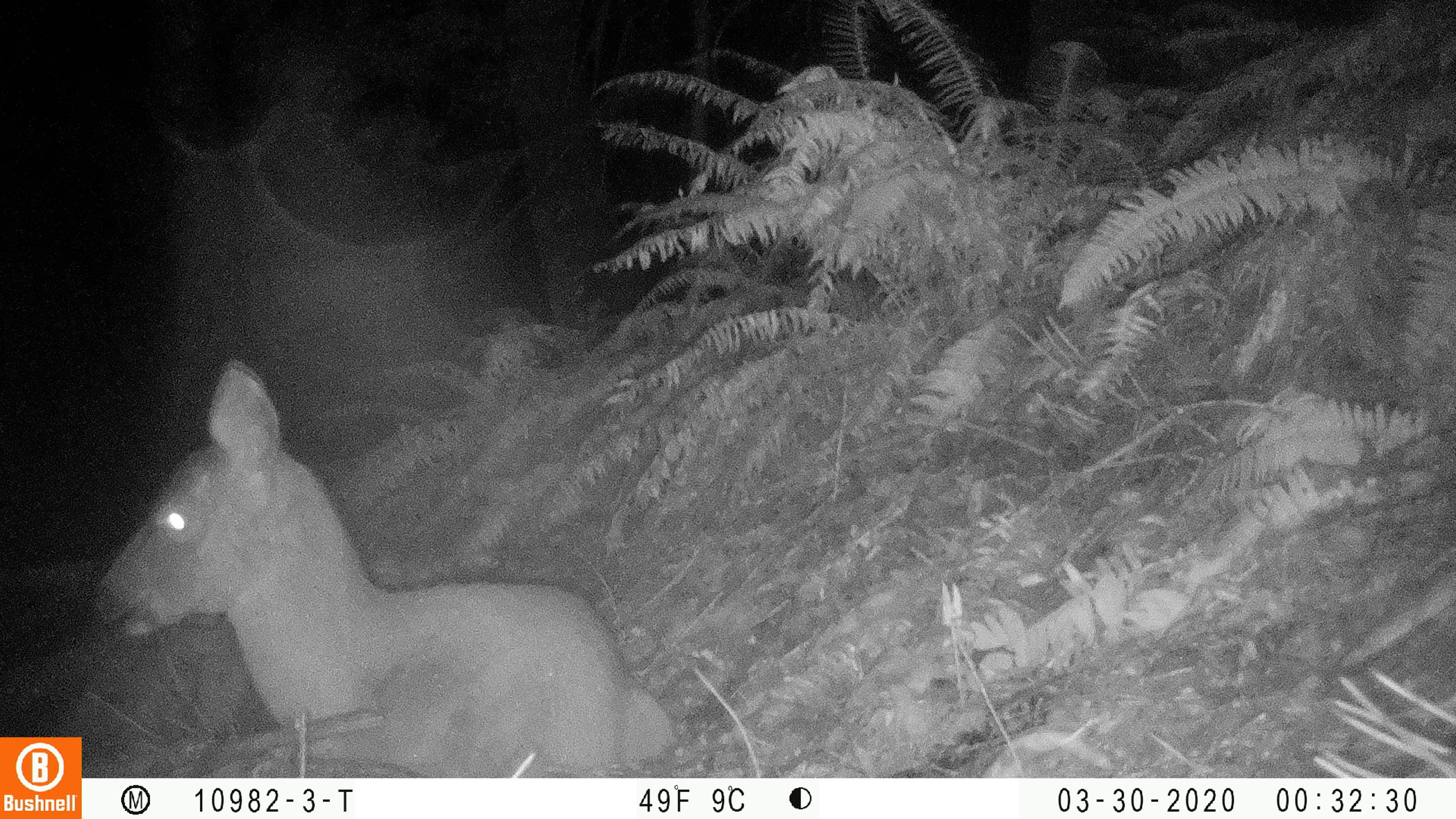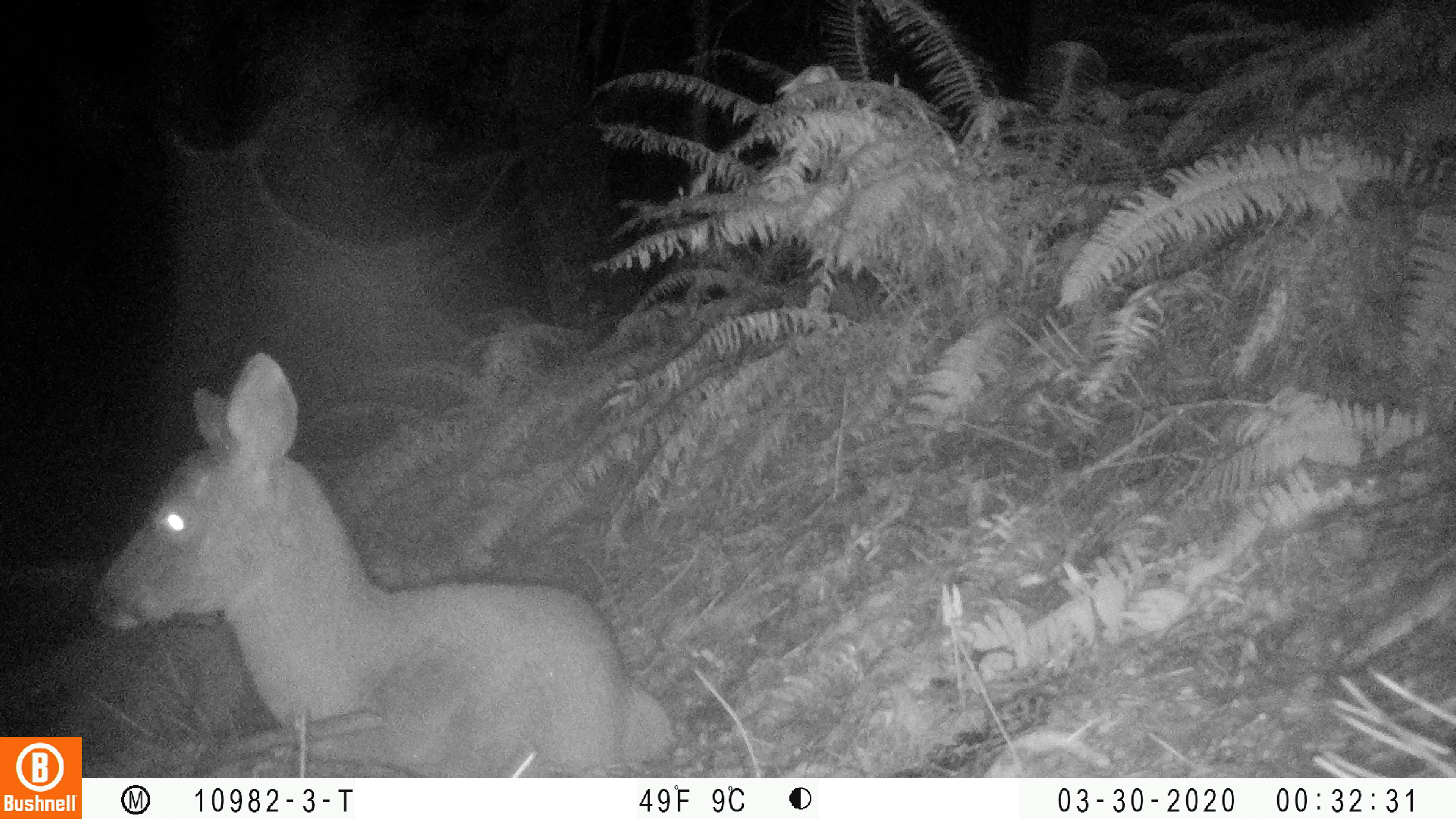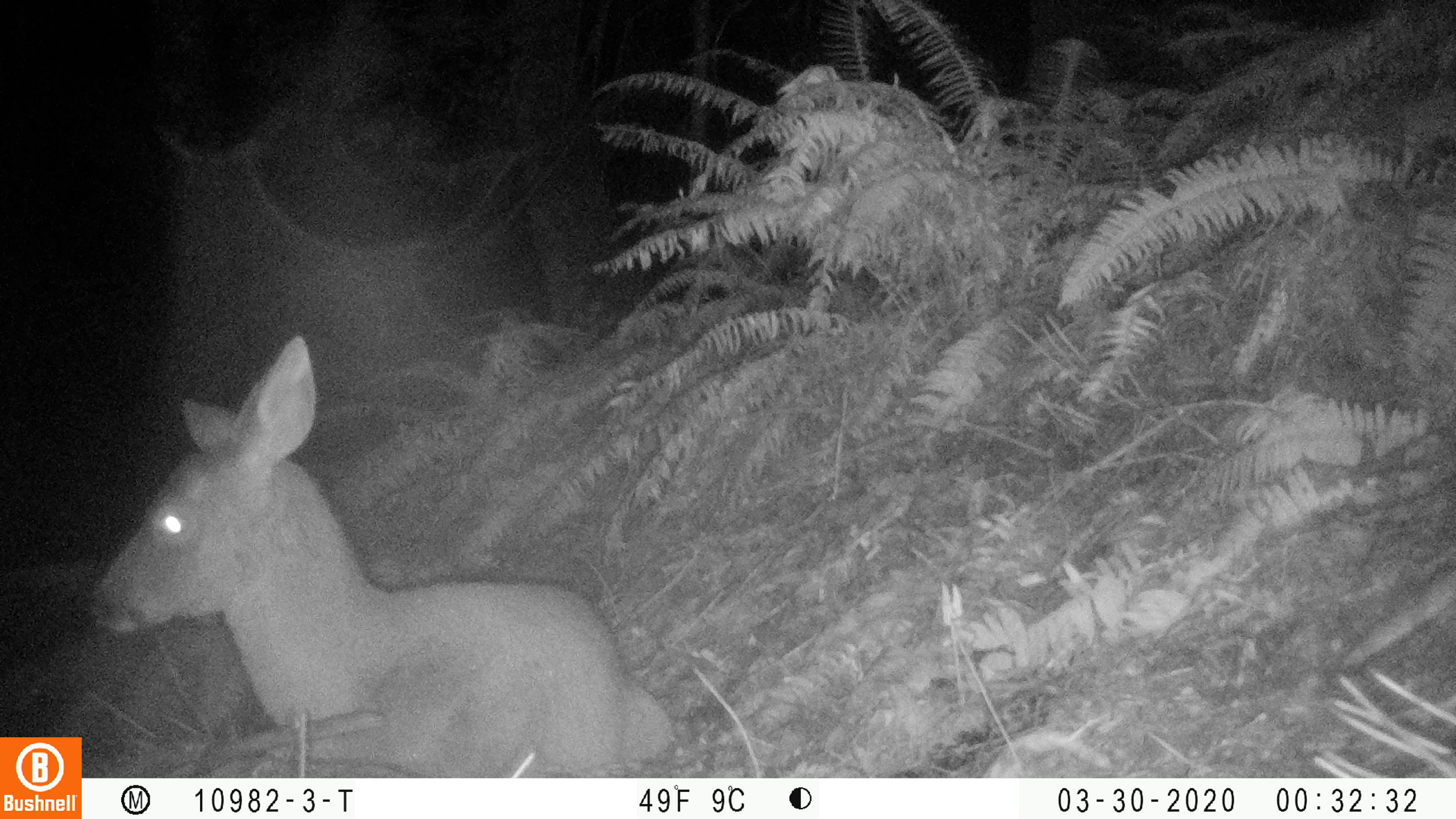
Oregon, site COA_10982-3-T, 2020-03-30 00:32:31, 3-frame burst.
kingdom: Animalia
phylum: Chordata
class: Mammalia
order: Artiodactyla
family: Cervidae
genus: Odocoileus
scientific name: Odocoileus hemionus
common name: black-tailed deer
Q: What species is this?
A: Black-tailed deer (Odocoileus hemionus).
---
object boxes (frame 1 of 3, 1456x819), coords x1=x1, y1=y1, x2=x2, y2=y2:
black-tailed deer: x1=90, y1=347, x2=685, y2=772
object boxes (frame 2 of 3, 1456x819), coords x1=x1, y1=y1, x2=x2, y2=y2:
black-tailed deer: x1=88, y1=342, x2=675, y2=774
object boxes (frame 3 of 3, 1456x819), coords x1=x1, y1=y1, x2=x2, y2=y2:
black-tailed deer: x1=86, y1=334, x2=677, y2=770